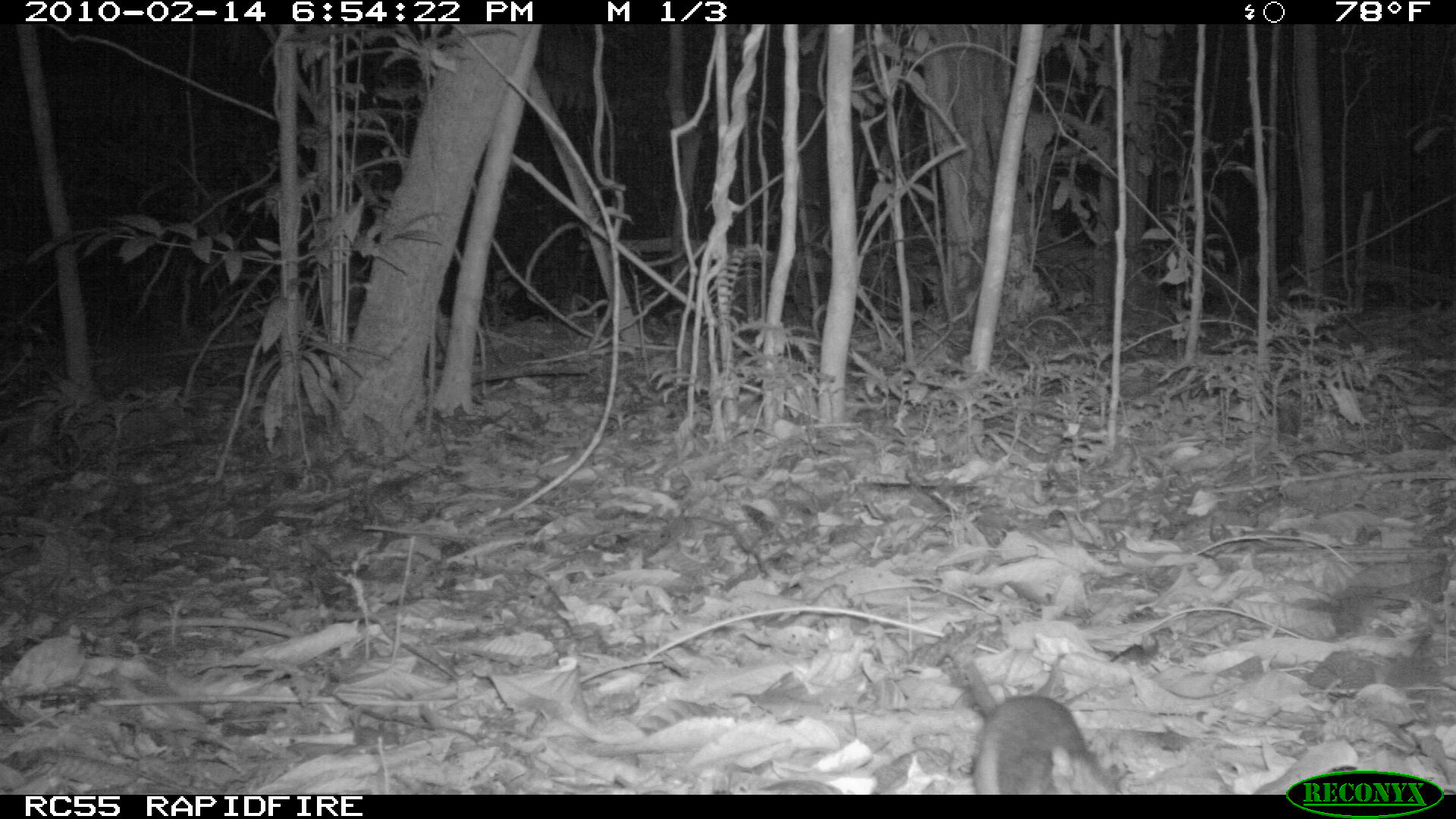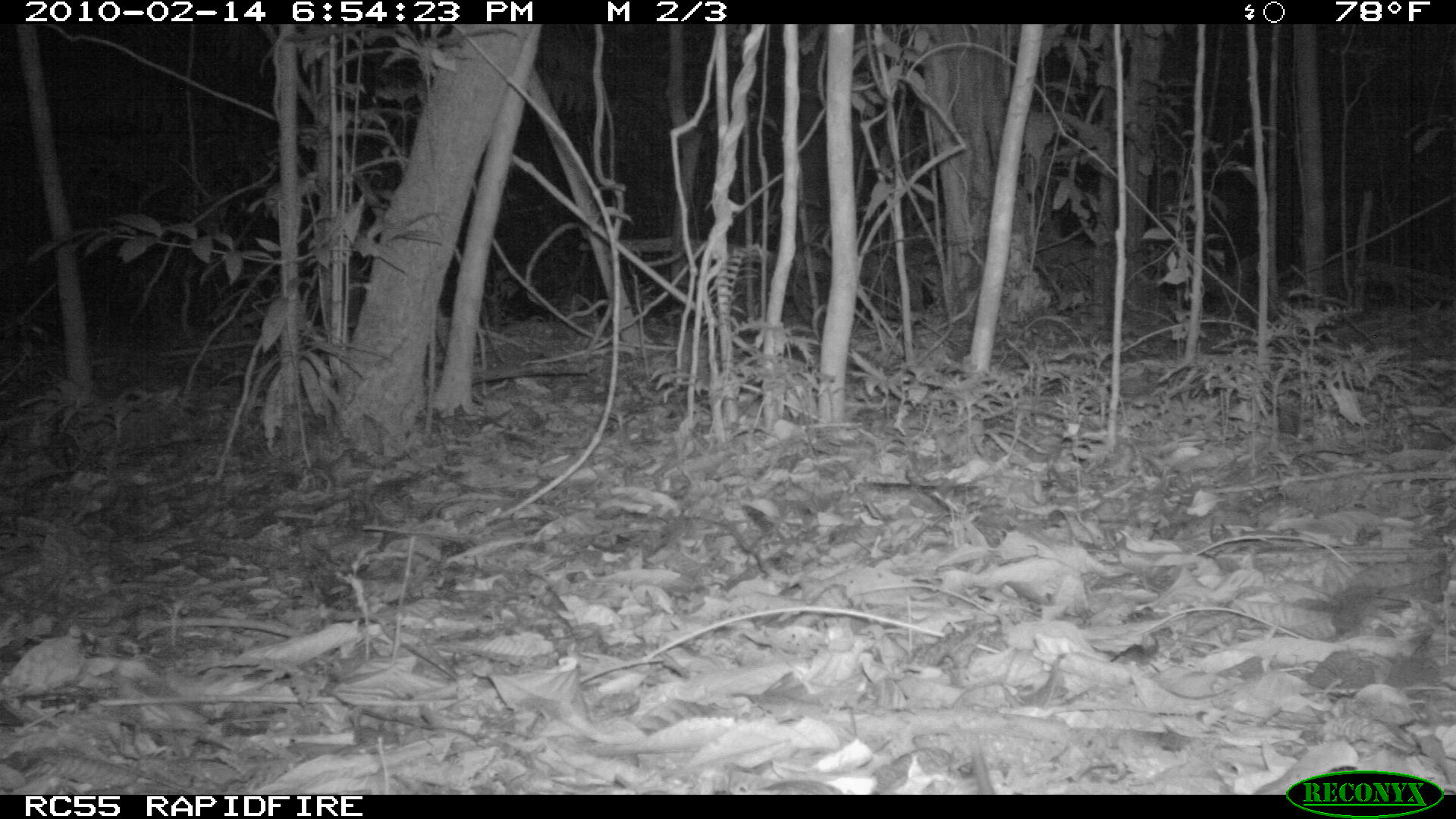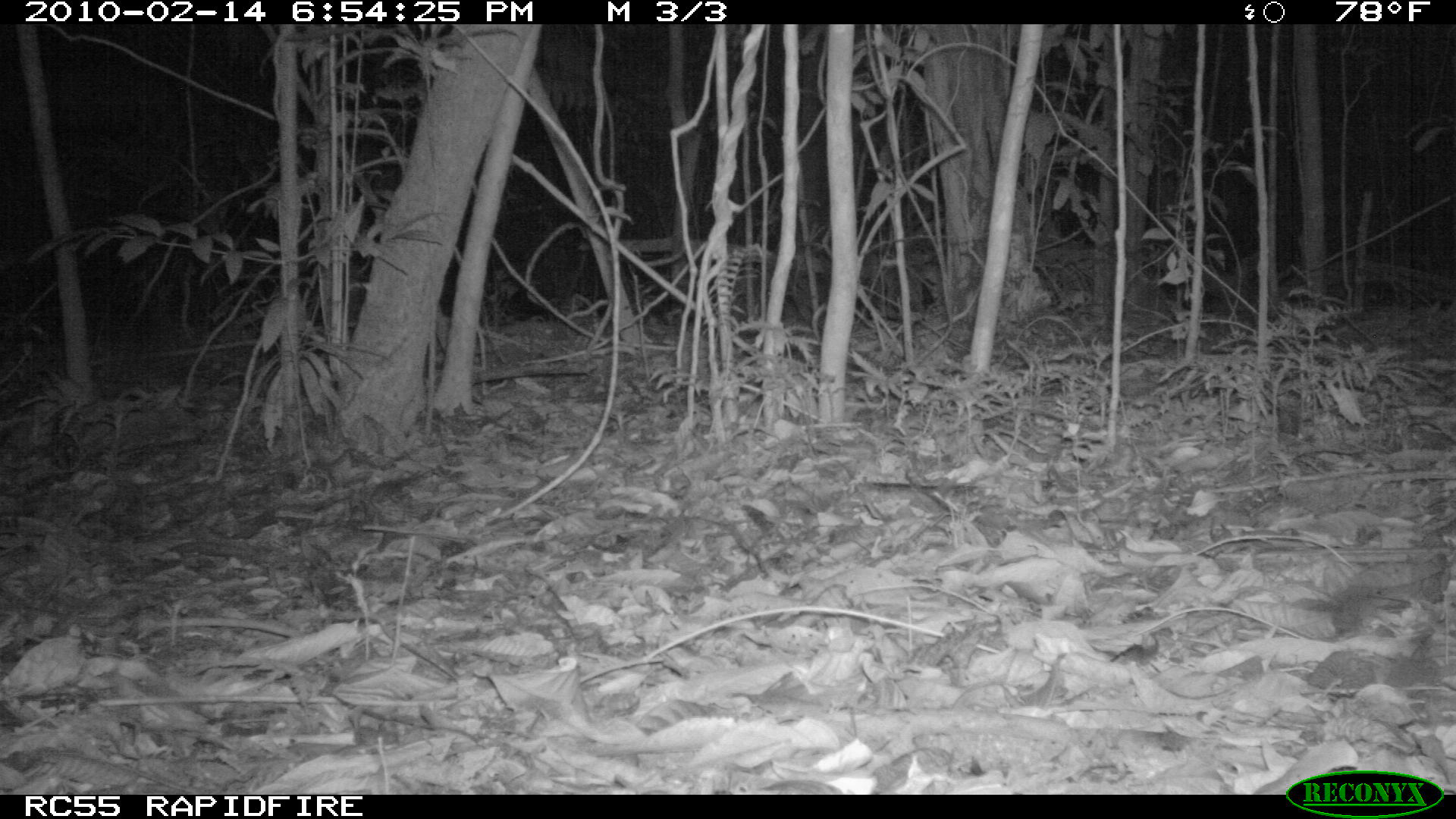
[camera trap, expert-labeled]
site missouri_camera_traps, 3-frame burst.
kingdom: Animalia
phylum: Chordata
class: Mammalia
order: Rodentia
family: Muridae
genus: Rattus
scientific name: Rattus praetor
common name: spiny rat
Spiny rat (Rattus praetor). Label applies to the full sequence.